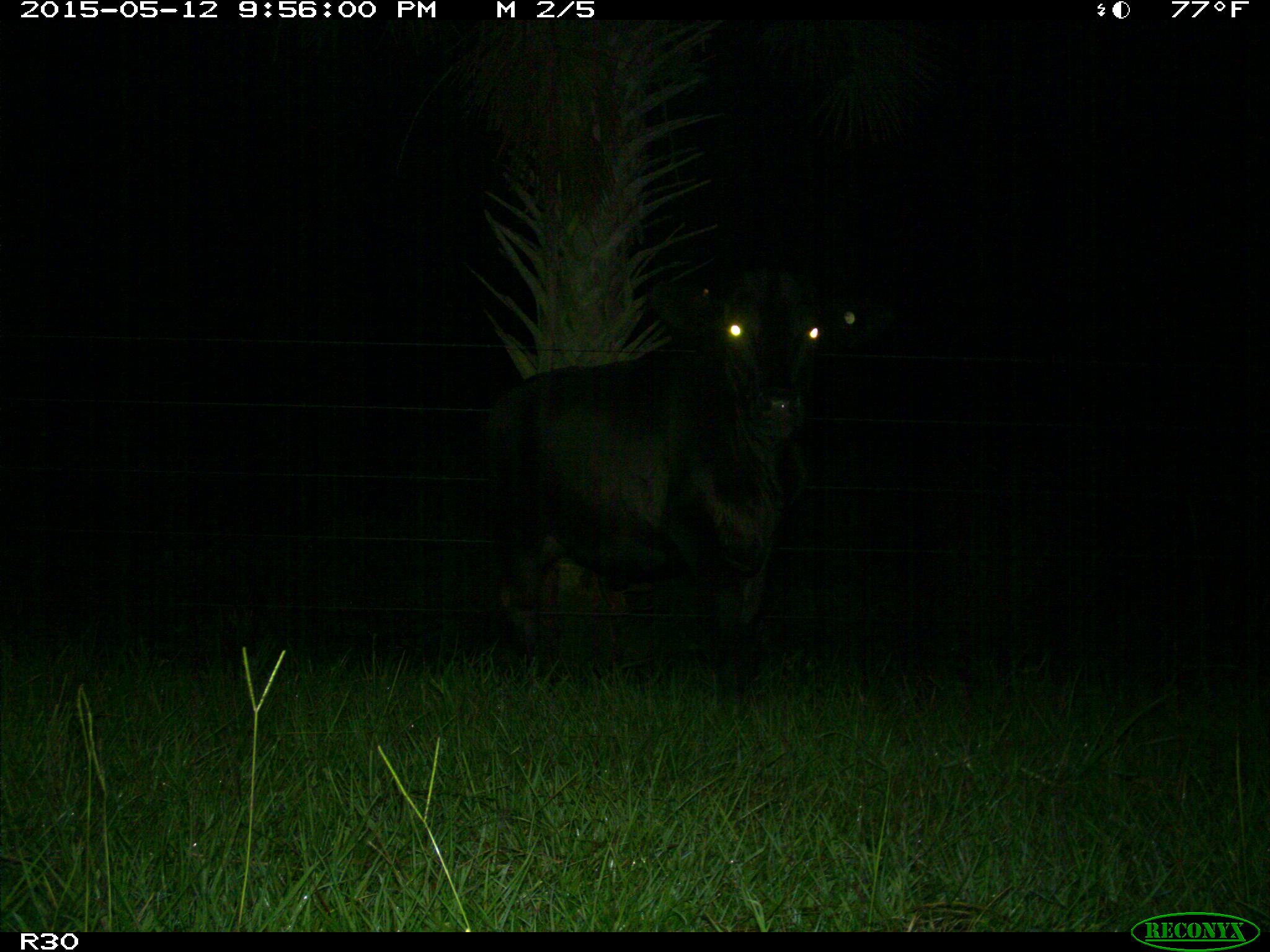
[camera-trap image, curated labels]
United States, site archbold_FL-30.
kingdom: Animalia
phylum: Chordata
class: Mammalia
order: Artiodactyla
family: Bovidae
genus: Bos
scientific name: Bos taurus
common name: domestic cow